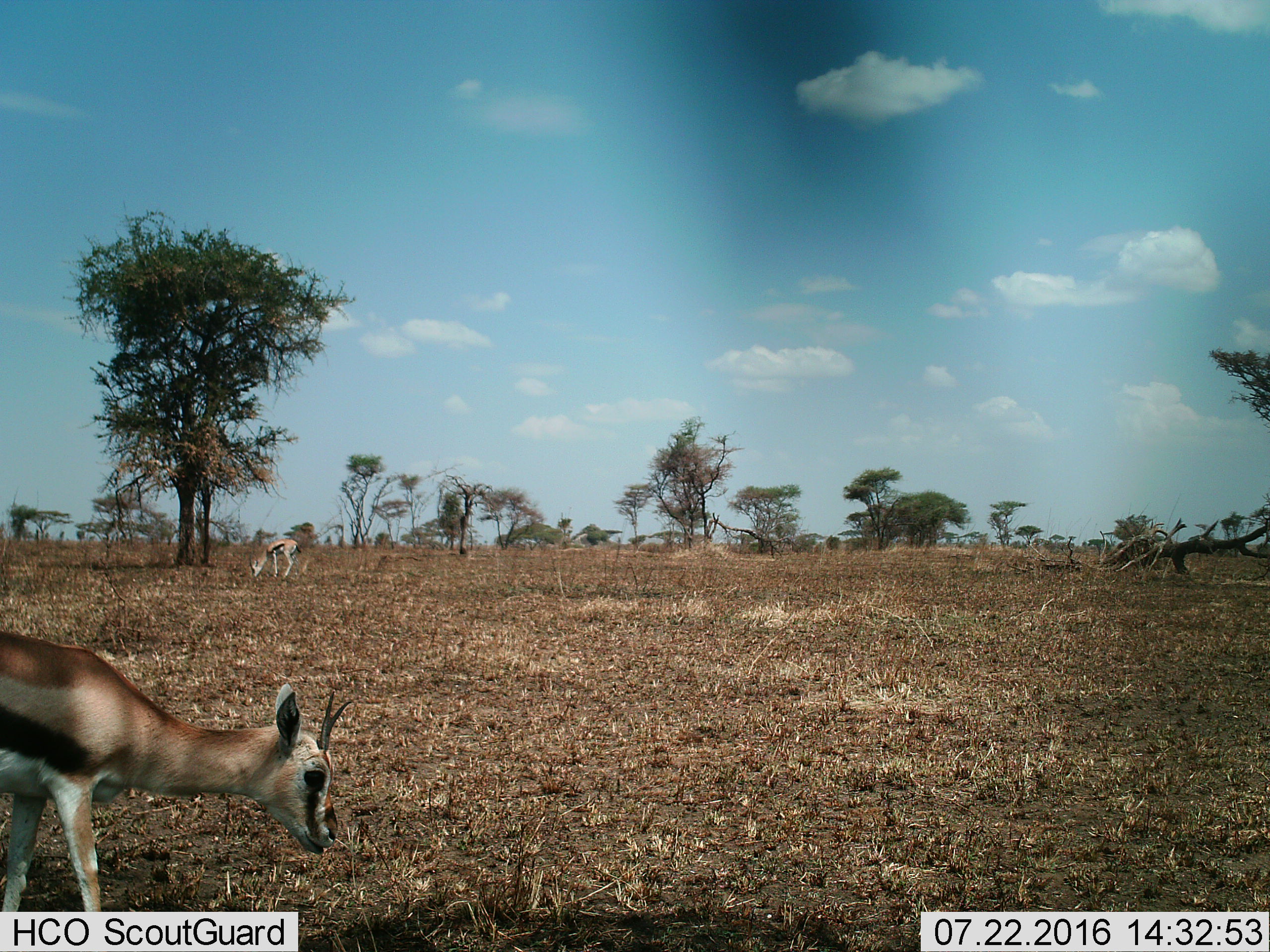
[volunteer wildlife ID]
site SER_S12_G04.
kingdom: Animalia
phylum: Chordata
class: Mammalia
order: Artiodactyla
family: Bovidae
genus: Eudorcas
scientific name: Eudorcas thomsonii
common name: thomson's gazelle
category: gazellethomsons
Gazellethomsons (thomson's gazelle) (Eudorcas thomsonii), count 2. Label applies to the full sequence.